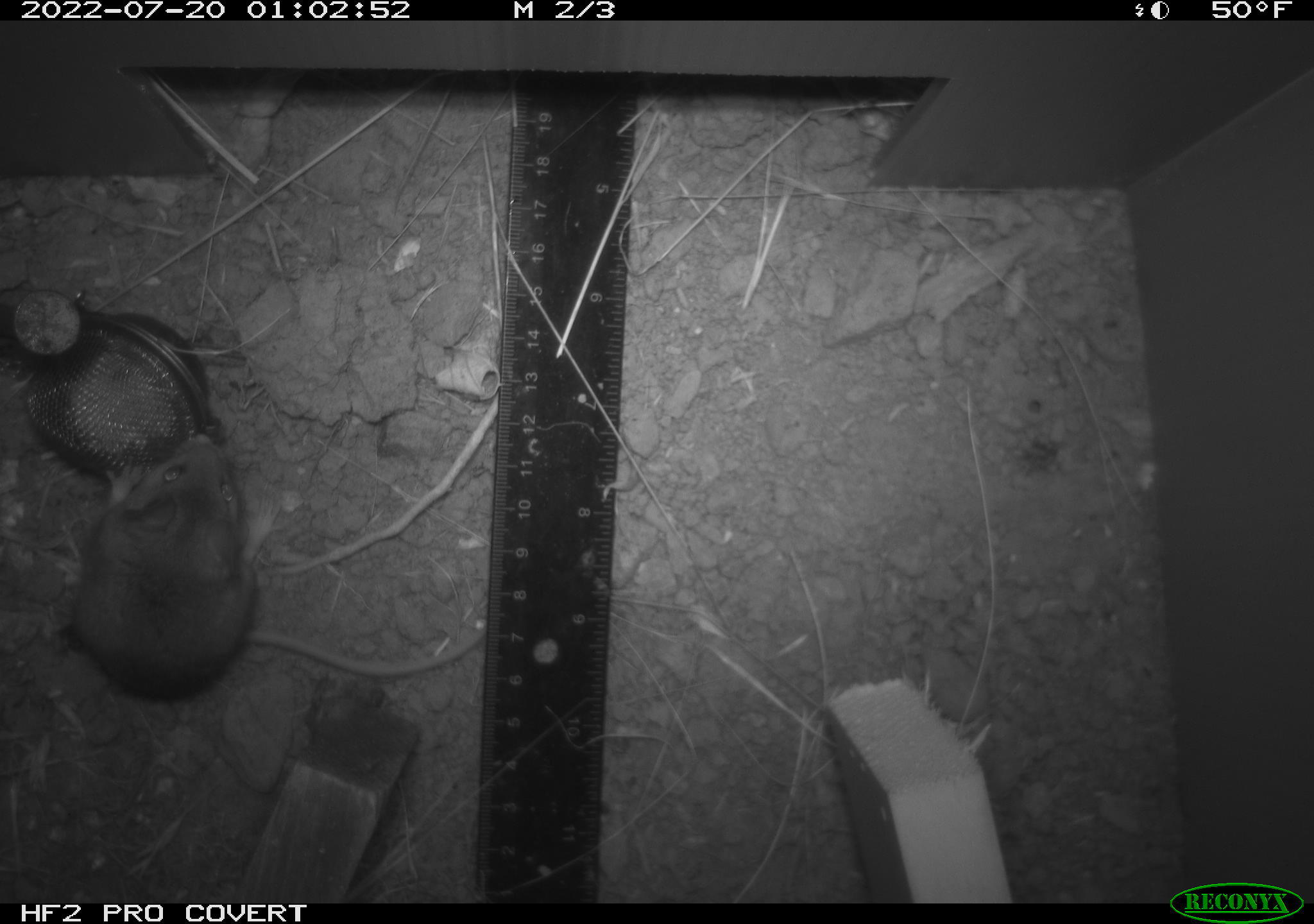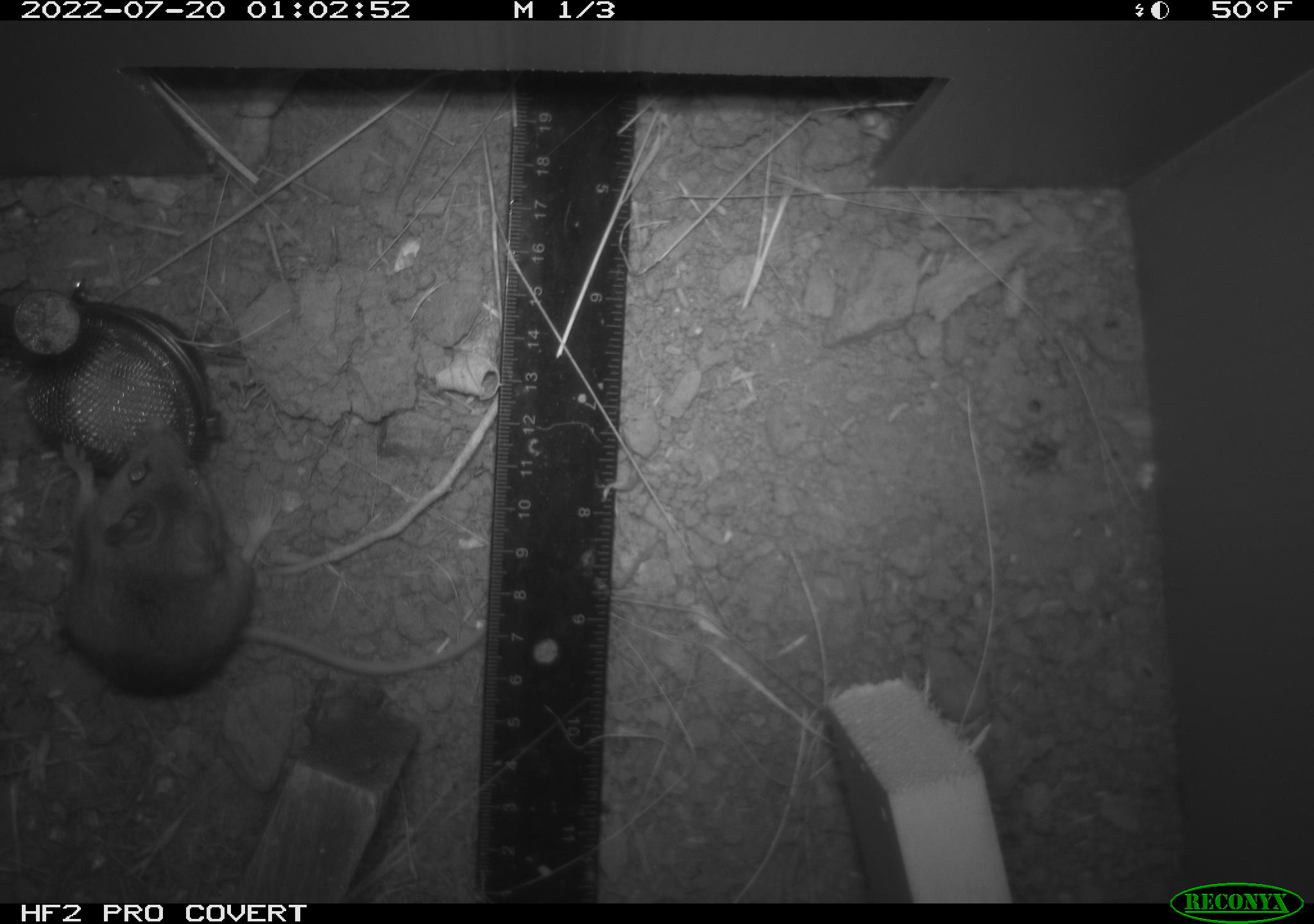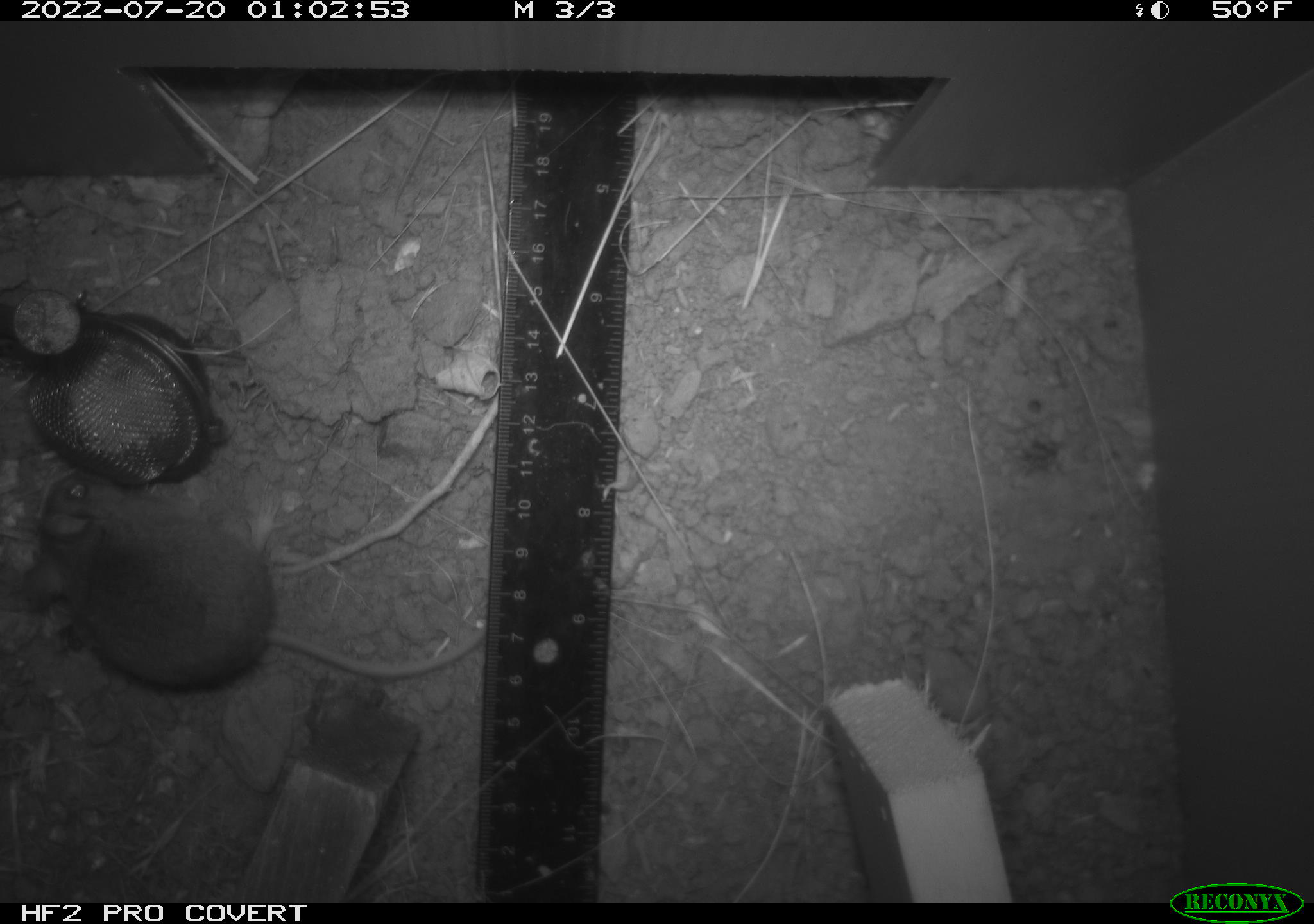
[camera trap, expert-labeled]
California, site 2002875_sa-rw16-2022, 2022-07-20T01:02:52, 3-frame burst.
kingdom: Animalia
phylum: Chordata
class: Mammalia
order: Rodentia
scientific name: Rodentia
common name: mouse species